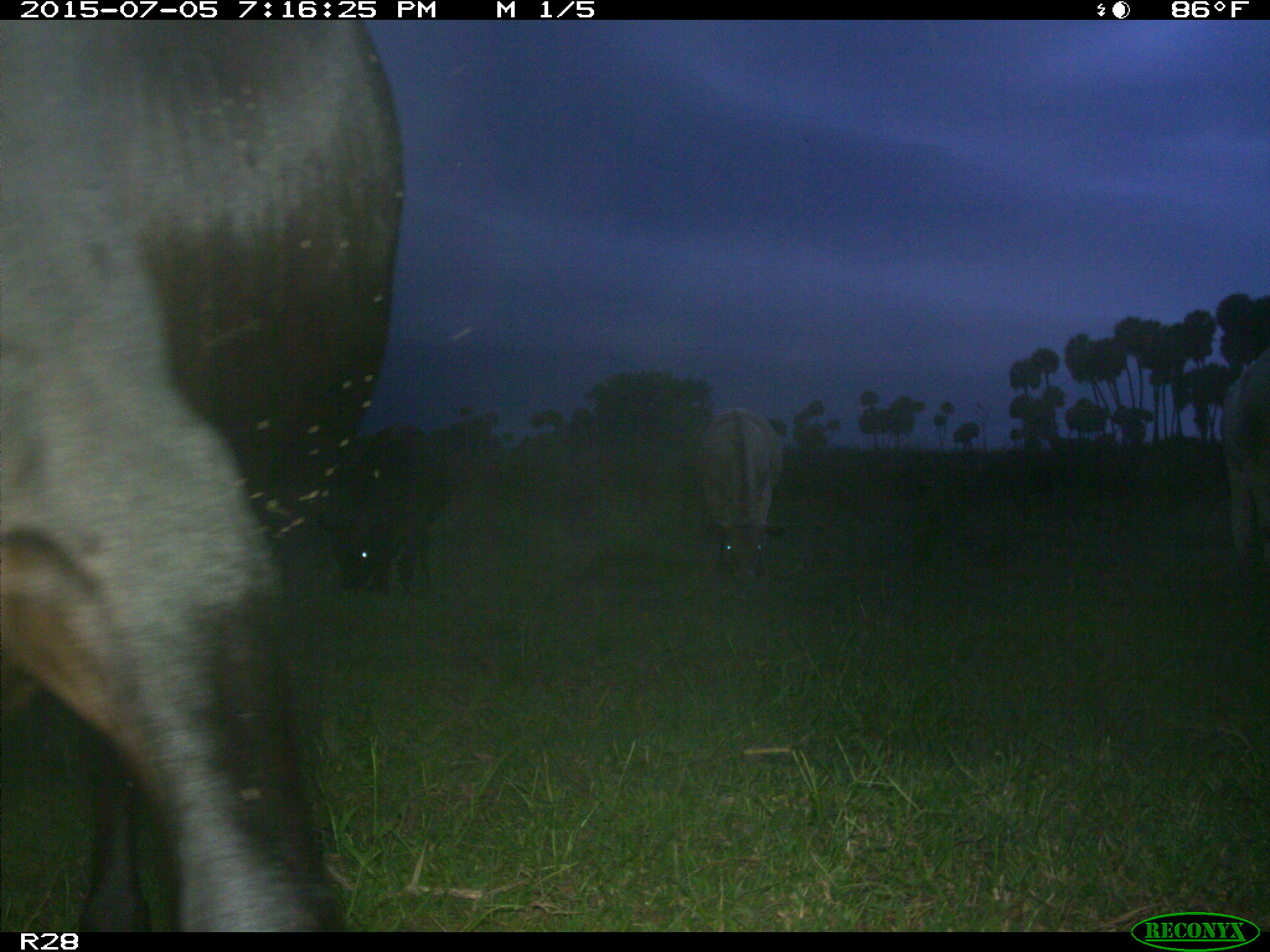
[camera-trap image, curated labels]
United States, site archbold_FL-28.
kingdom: Animalia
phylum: Chordata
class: Mammalia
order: Artiodactyla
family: Bovidae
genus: Bos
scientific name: Bos taurus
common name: domestic cow